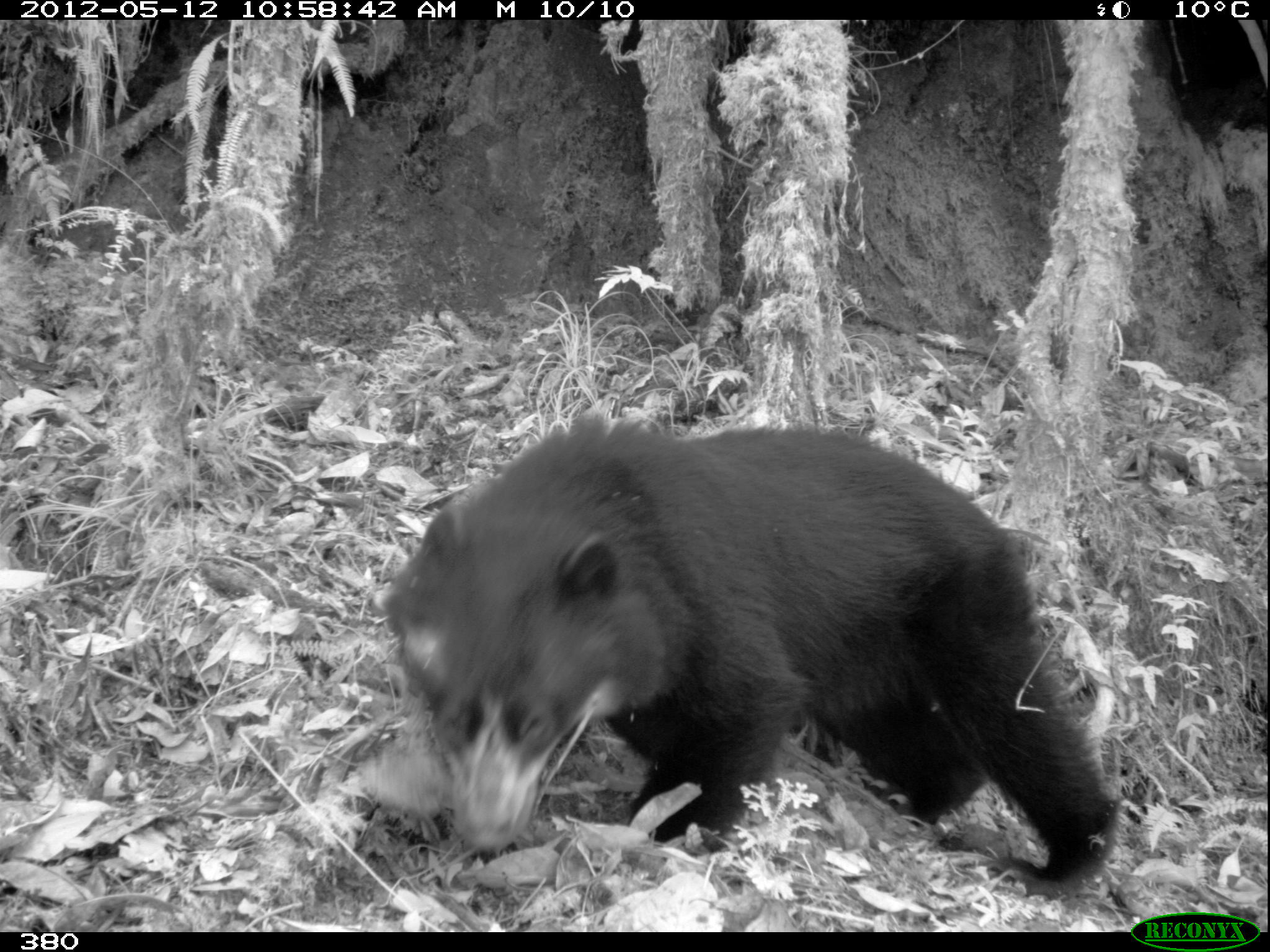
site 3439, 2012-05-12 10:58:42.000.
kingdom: Animalia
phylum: Chordata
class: Mammalia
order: Carnivora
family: Ursidae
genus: Tremarctos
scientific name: Tremarctos ornatus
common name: spectacled bear